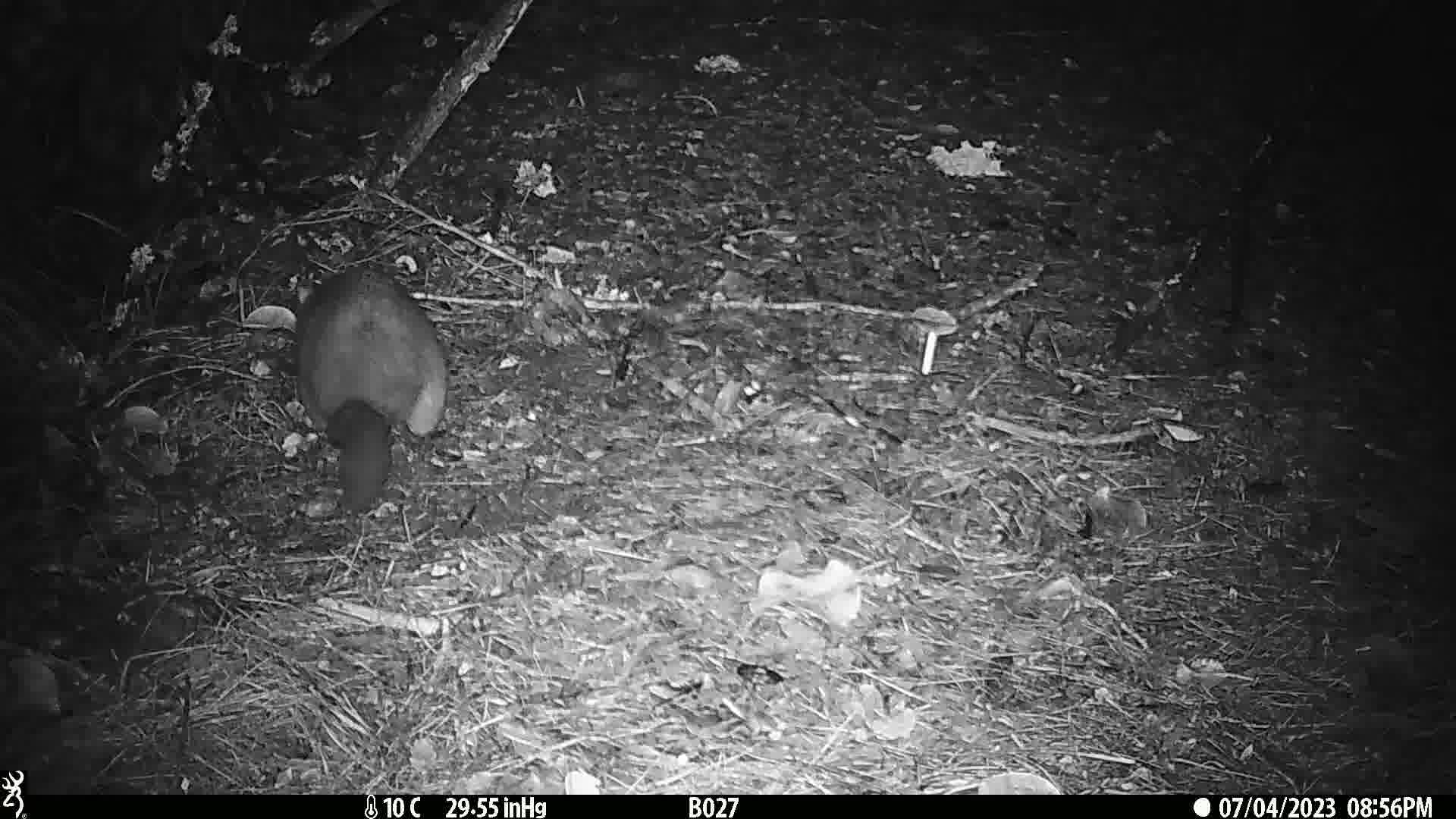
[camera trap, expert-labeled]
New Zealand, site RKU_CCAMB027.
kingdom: Animalia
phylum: Chordata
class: Mammalia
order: Diprotodontia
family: Phalangeridae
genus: Trichosurus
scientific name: Trichosurus vulpecula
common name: common brushtail possum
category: possum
Possum (common brushtail possum) (Trichosurus vulpecula).